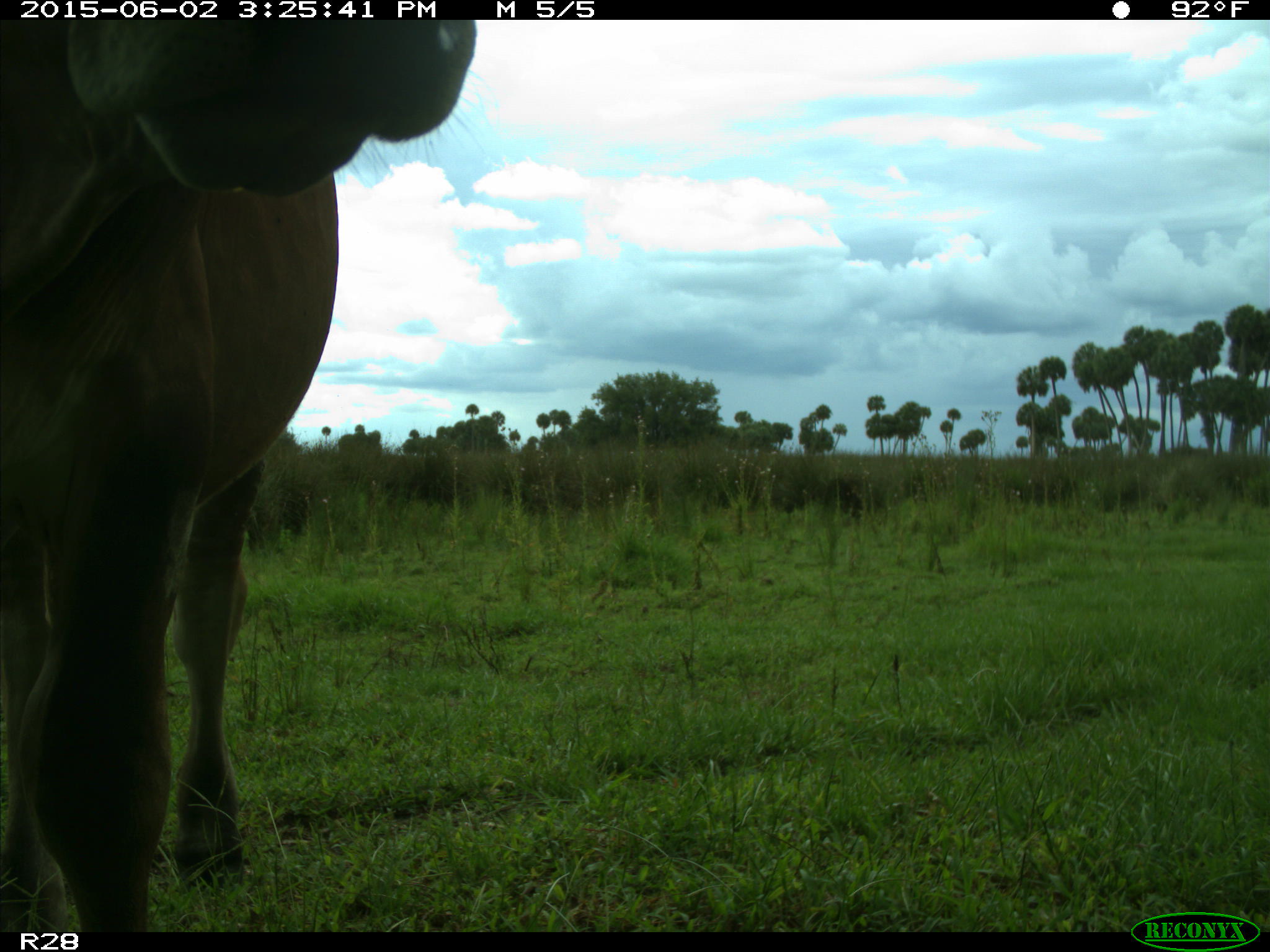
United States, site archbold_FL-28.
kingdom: Animalia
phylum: Chordata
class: Mammalia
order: Artiodactyla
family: Bovidae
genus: Bos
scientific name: Bos taurus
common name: domestic cow